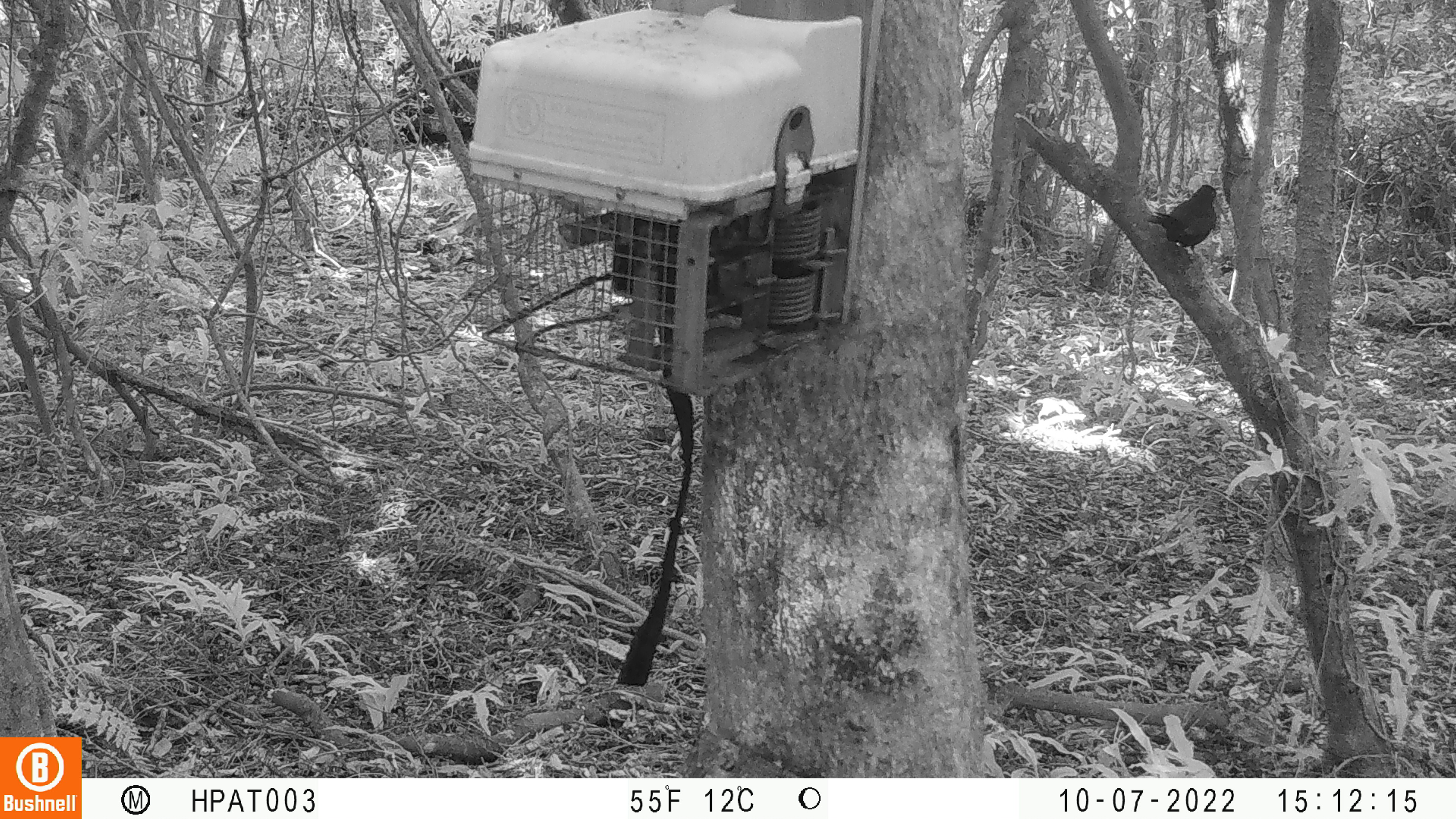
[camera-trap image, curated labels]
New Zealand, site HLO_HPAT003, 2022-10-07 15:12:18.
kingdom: Animalia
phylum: Chordata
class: Aves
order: Passeriformes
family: Turdidae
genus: Turdus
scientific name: Turdus merula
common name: eurasian blackbird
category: blackbird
Blackbird (eurasian blackbird) (Turdus merula).